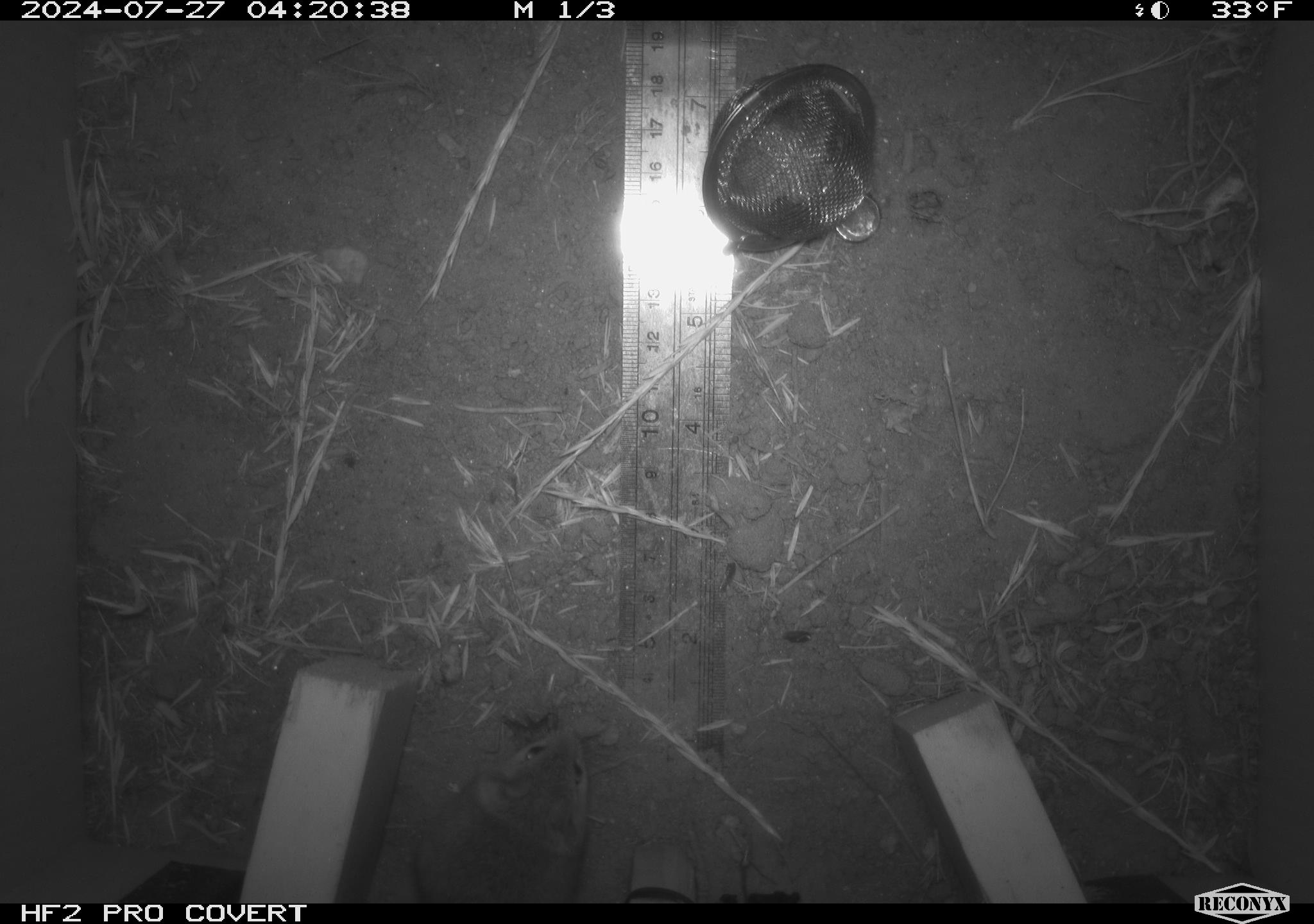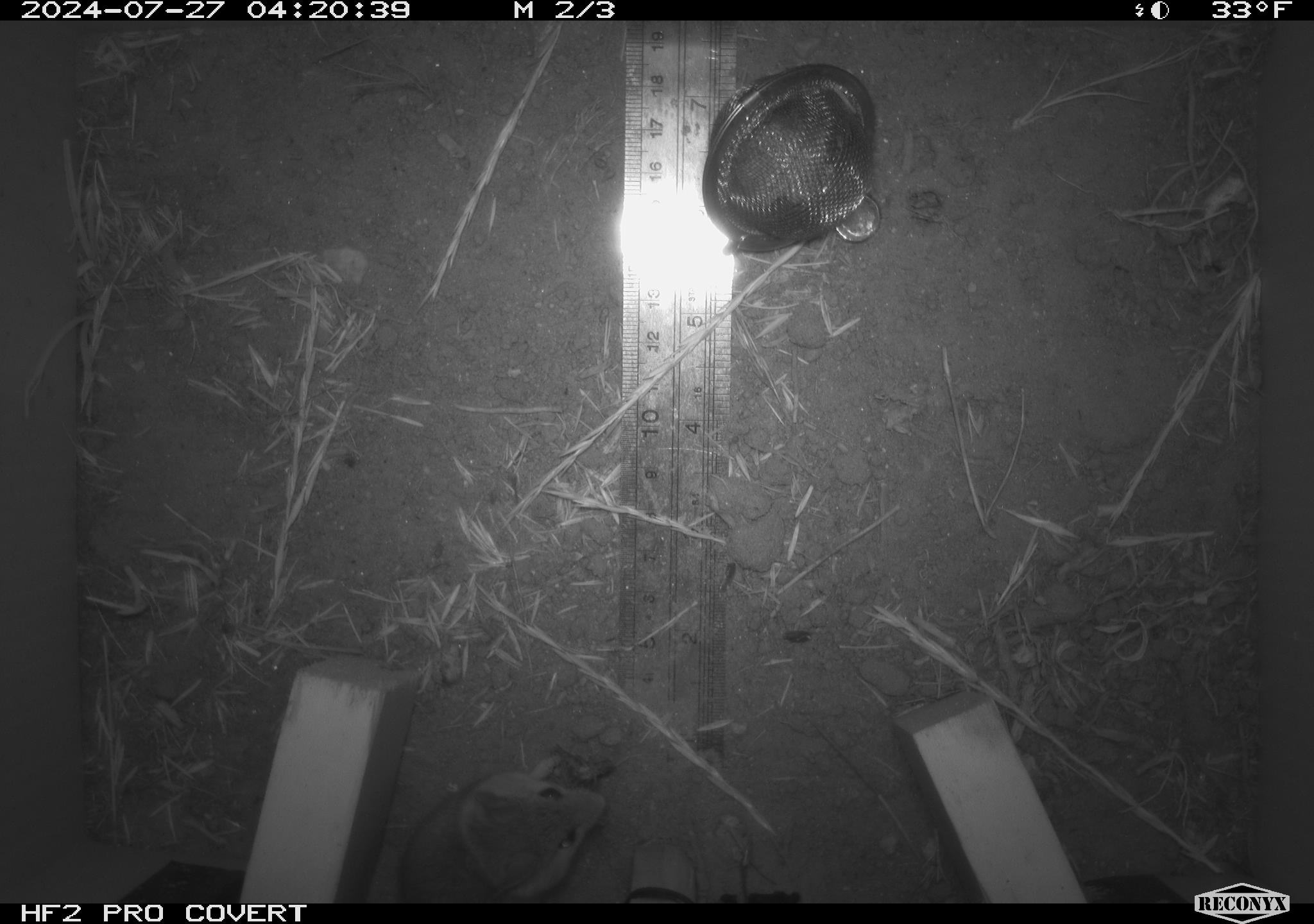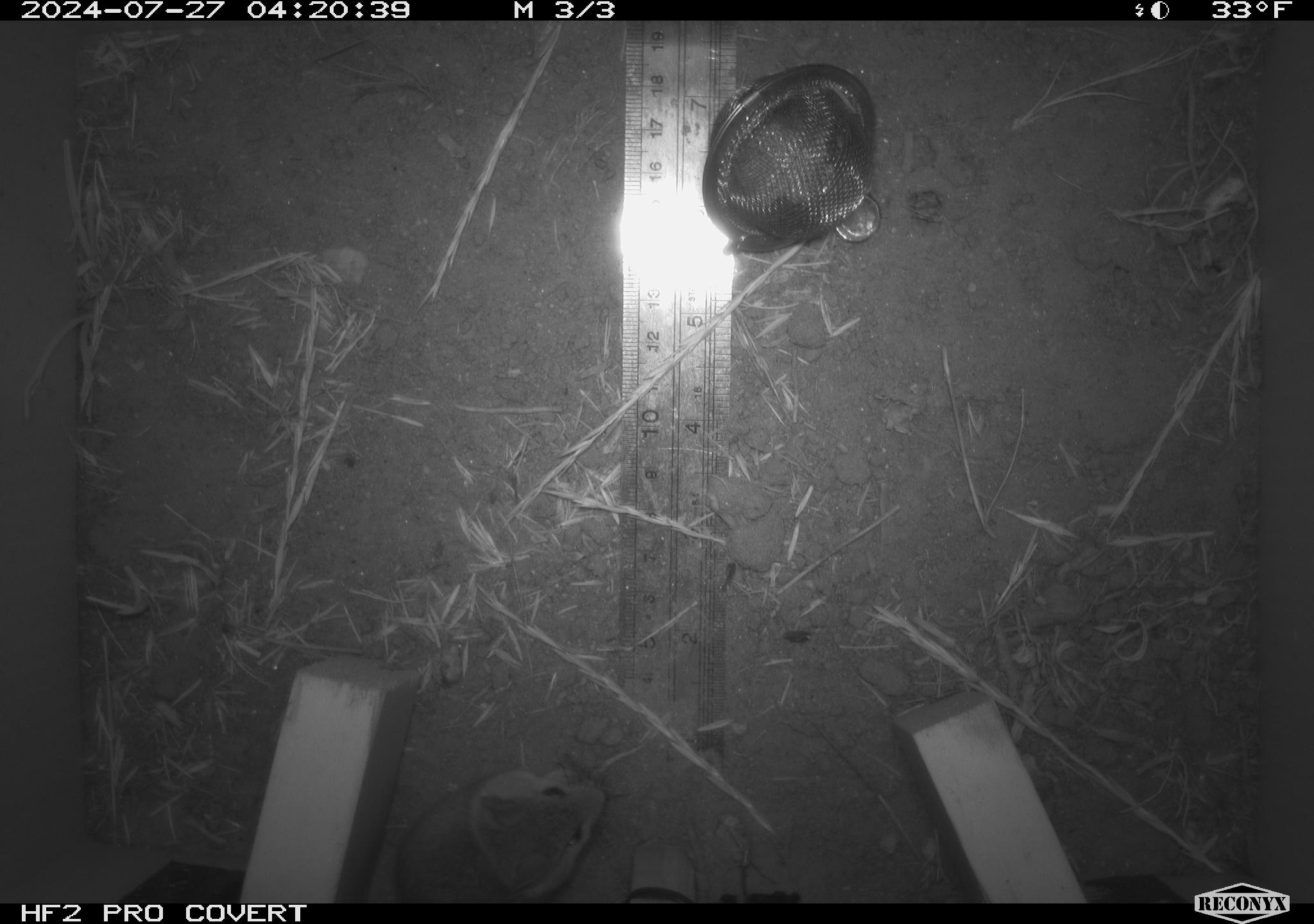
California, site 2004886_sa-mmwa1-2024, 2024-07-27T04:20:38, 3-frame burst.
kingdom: Animalia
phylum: Chordata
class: Mammalia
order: Rodentia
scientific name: Rodentia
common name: mouse species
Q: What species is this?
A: Mouse species (Rodentia).